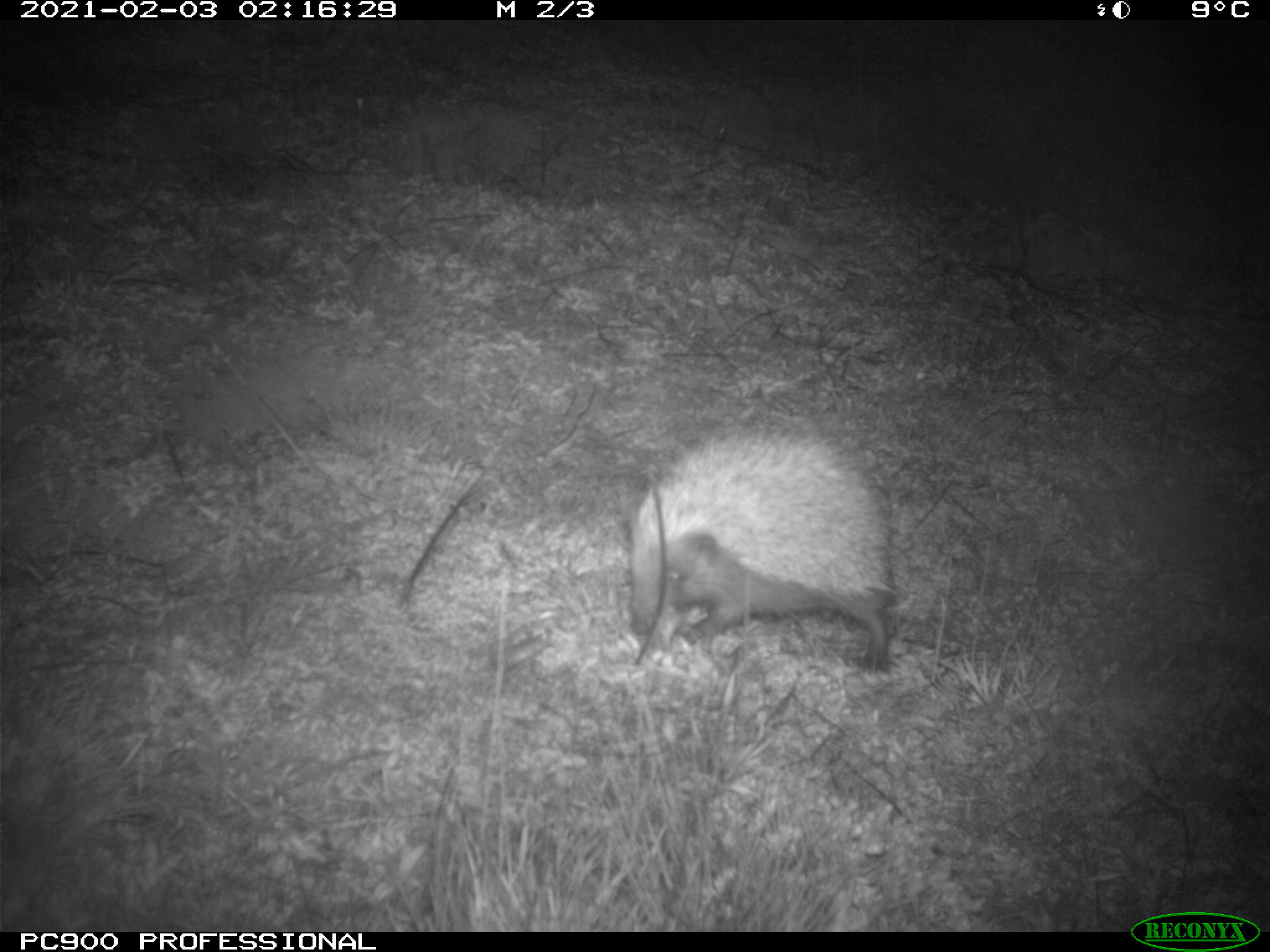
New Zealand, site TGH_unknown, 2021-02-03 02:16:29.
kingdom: Animalia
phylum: Chordata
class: Mammalia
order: Eulipotyphla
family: Erinaceidae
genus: Erinaceus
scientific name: Erinaceus europaeus europaeus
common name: european hedgehog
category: hedgehog